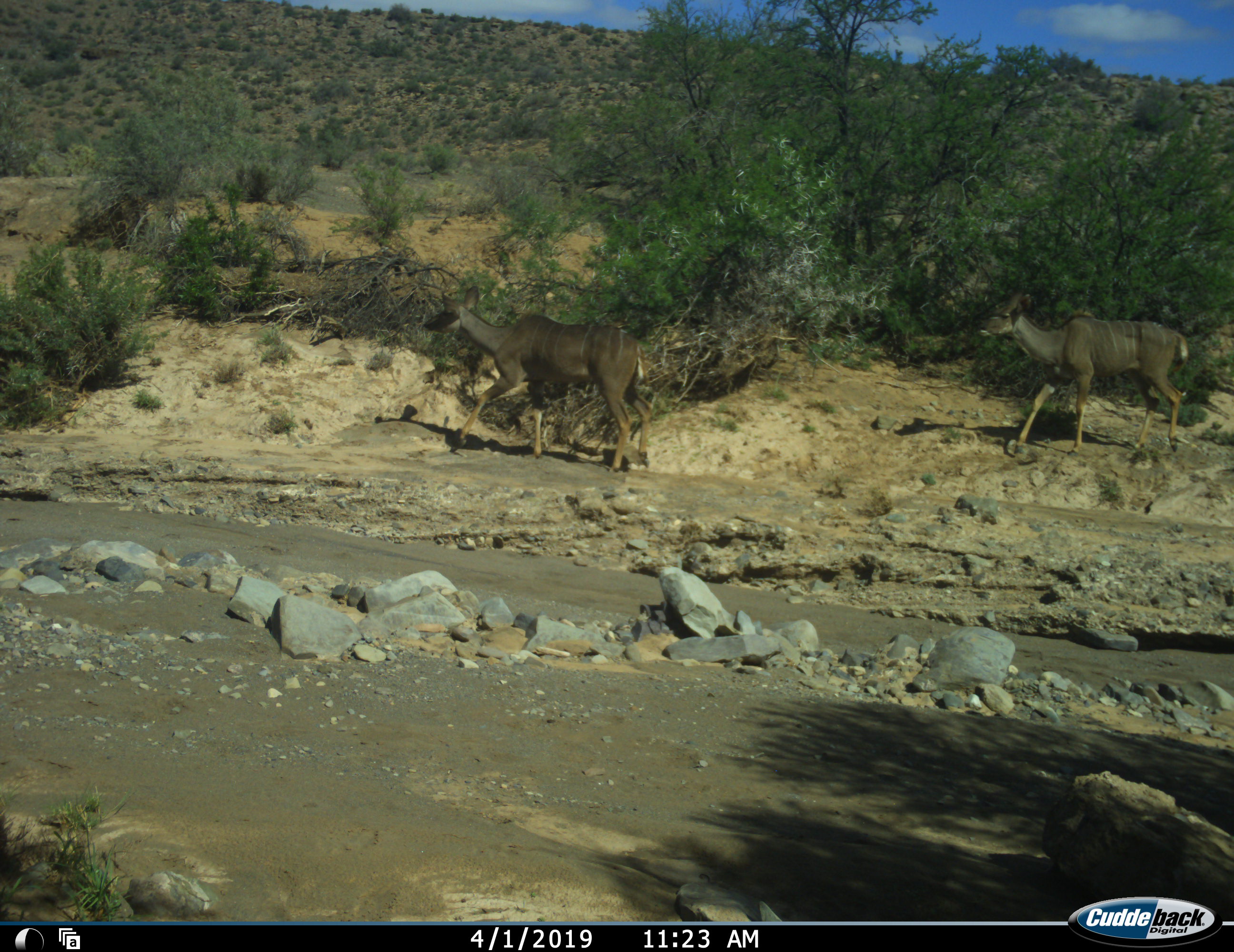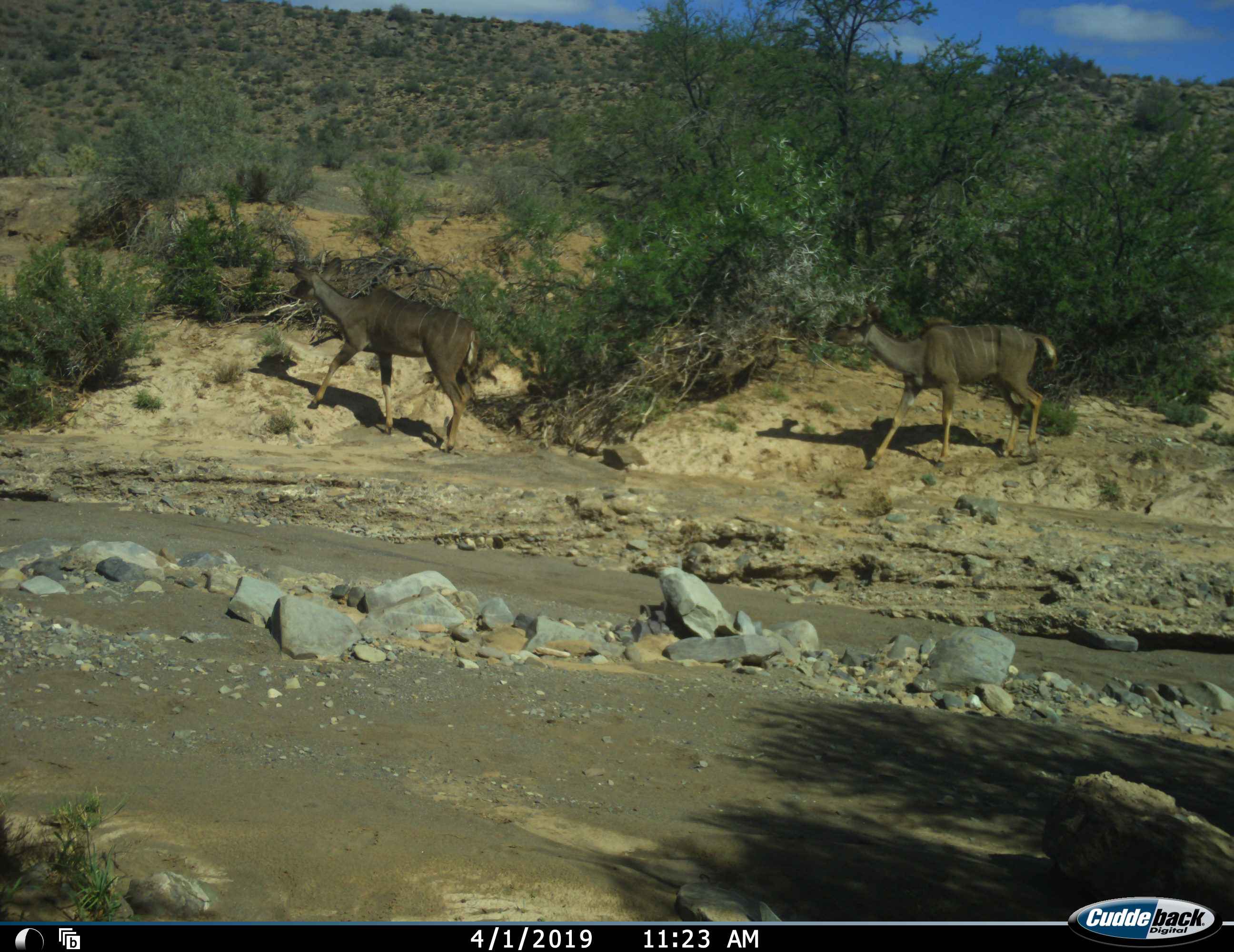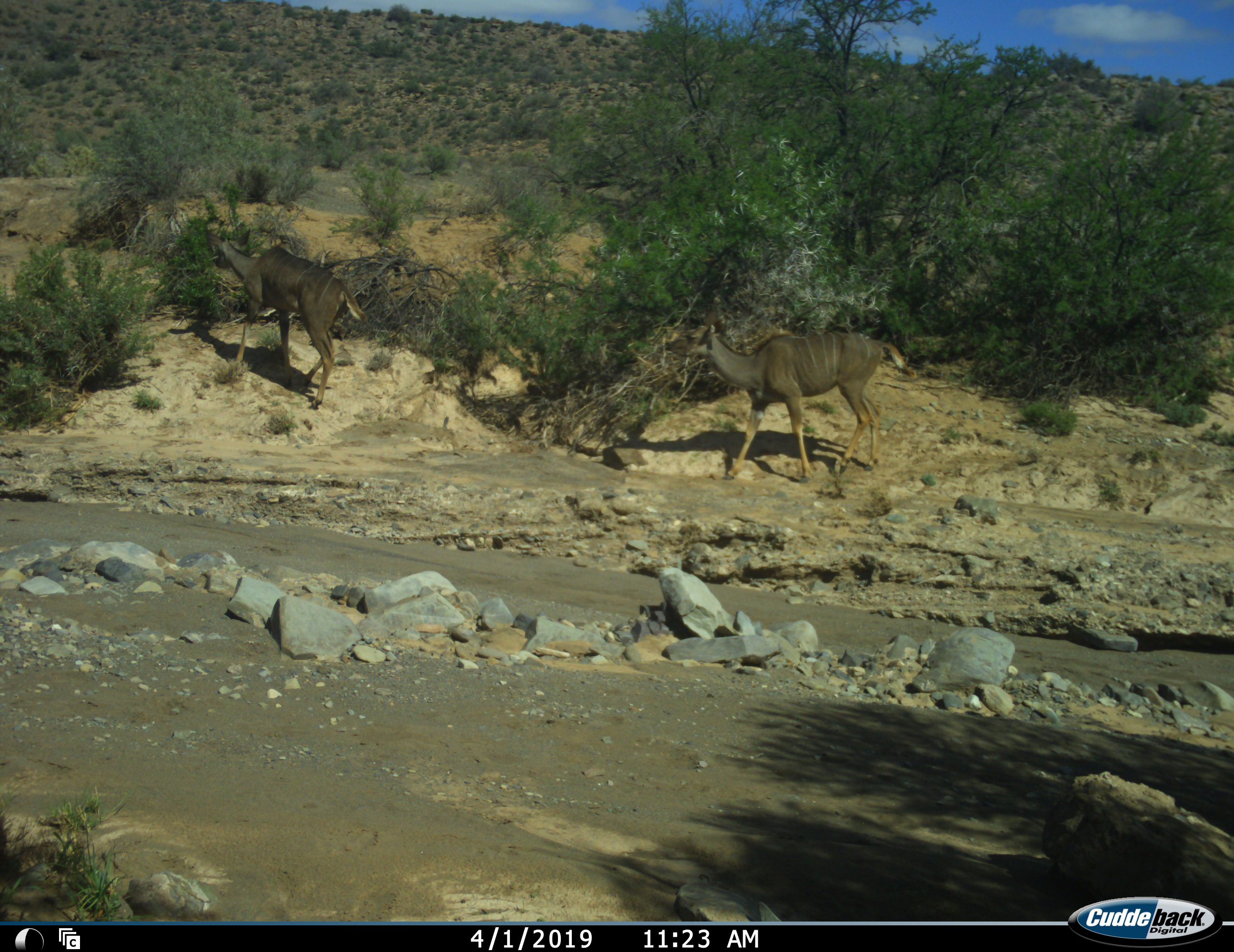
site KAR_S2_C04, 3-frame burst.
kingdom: Animalia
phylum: Chordata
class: Mammalia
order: Artiodactyla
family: Bovidae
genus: Tragelaphus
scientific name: Tragelaphus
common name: kudu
Kudu (Tragelaphus), count 2. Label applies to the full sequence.